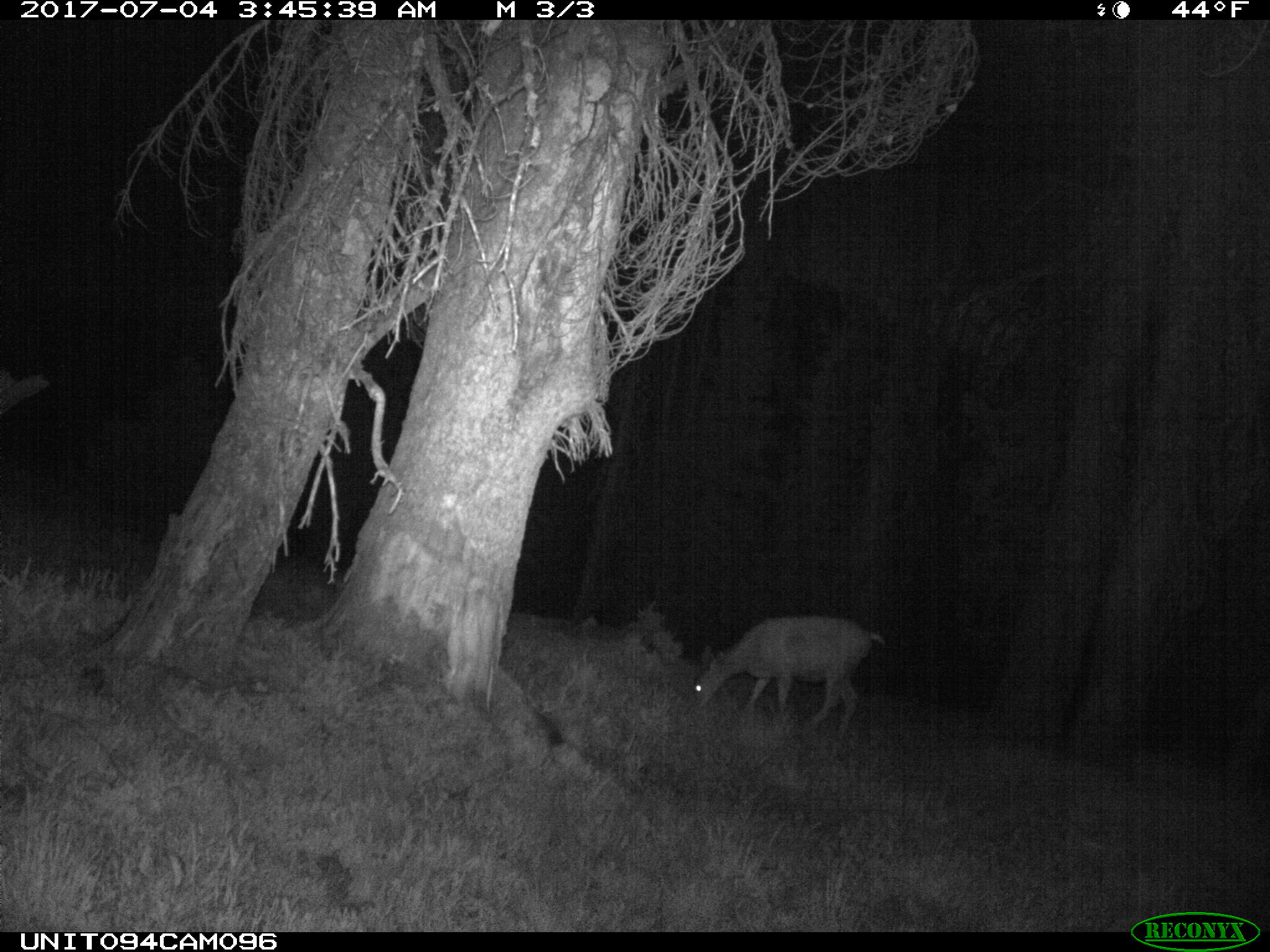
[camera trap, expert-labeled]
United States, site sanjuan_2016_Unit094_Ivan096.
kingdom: Animalia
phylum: Chordata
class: Mammalia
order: Artiodactyla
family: Cervidae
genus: Odocoileus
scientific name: Odocoileus hemionus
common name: mule deer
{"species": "Odocoileus hemionus (mule deer)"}